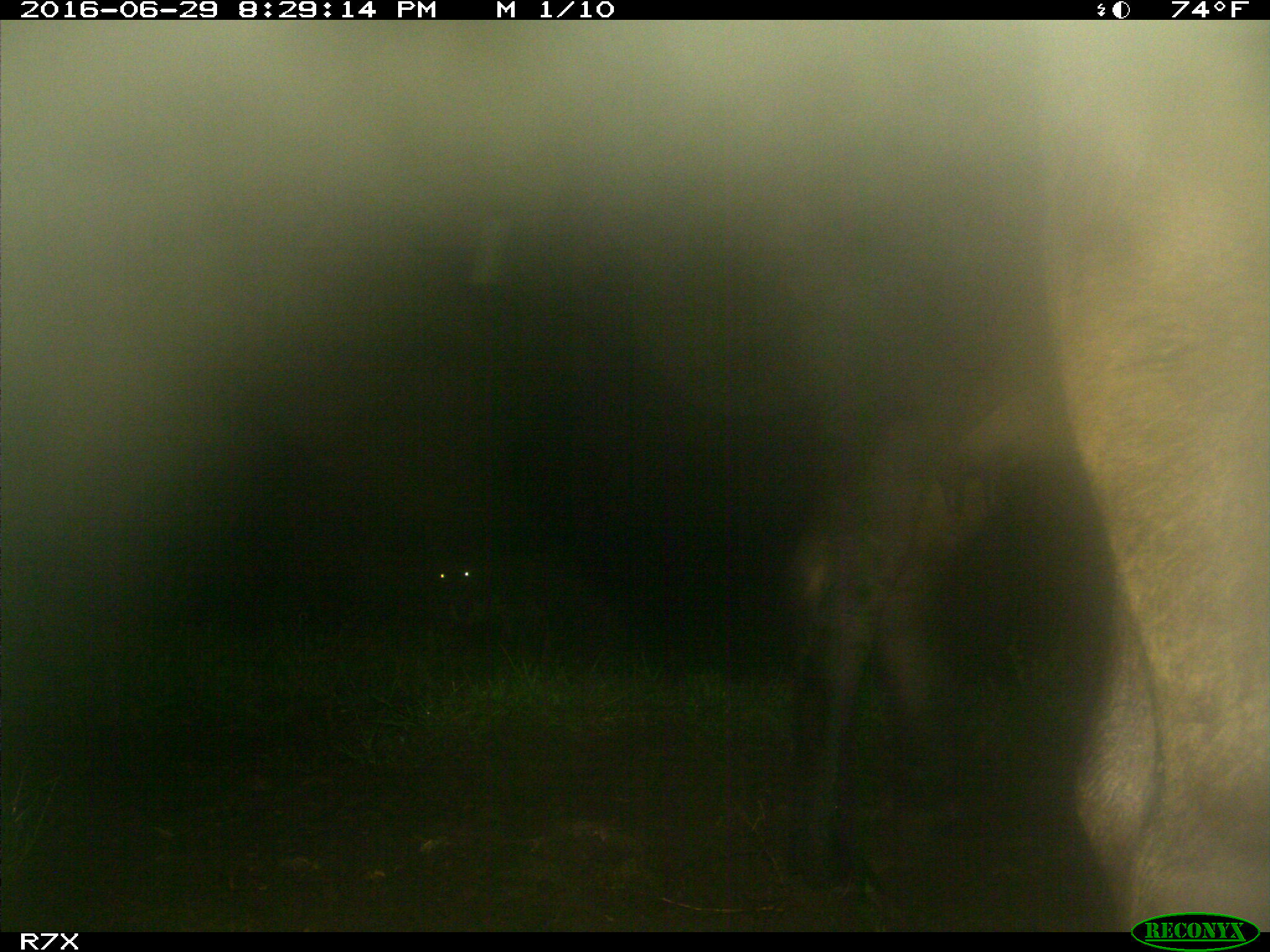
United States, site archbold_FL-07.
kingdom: Animalia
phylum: Chordata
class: Mammalia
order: Artiodactyla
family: Bovidae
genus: Bos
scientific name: Bos taurus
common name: domestic cow